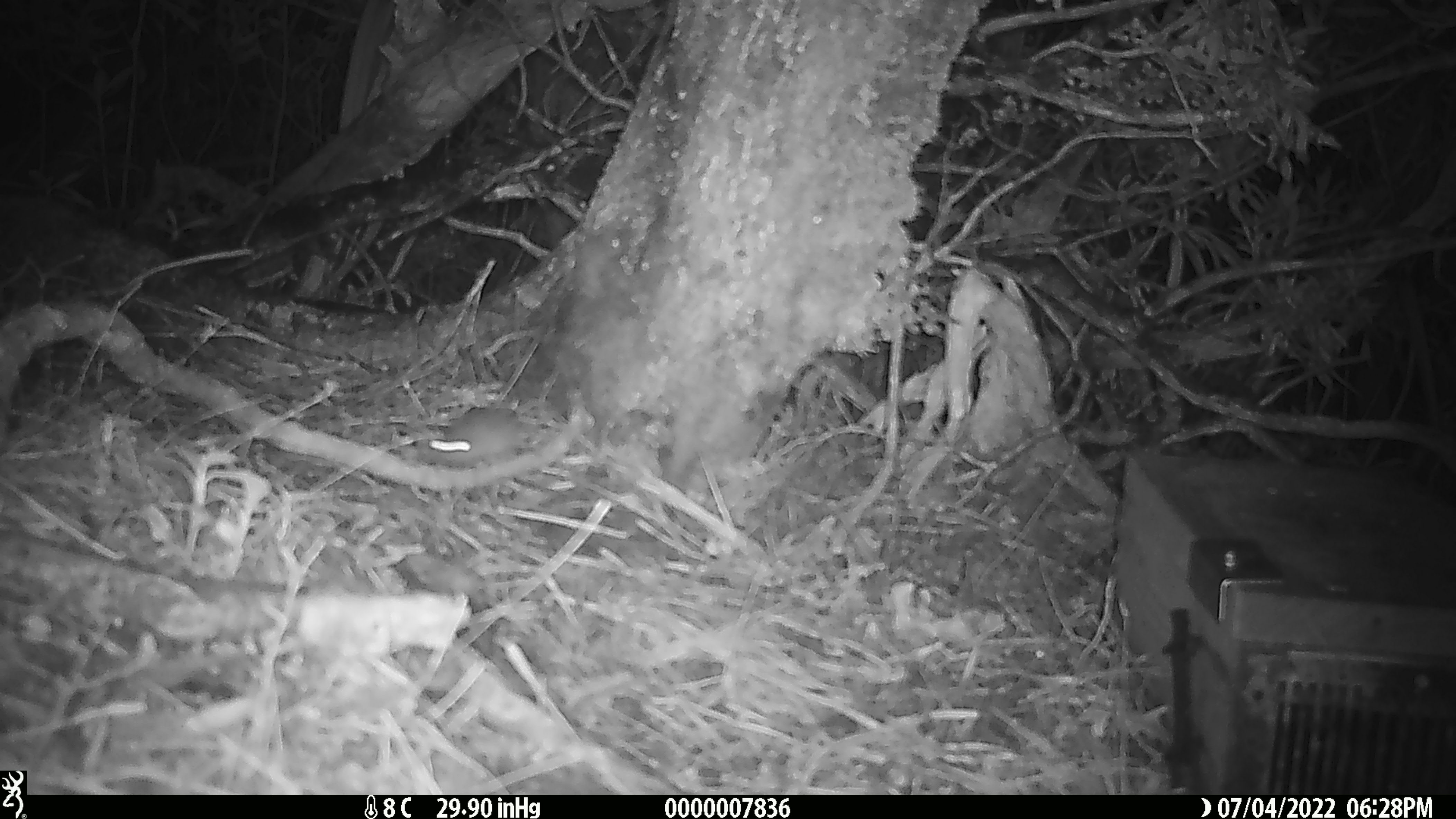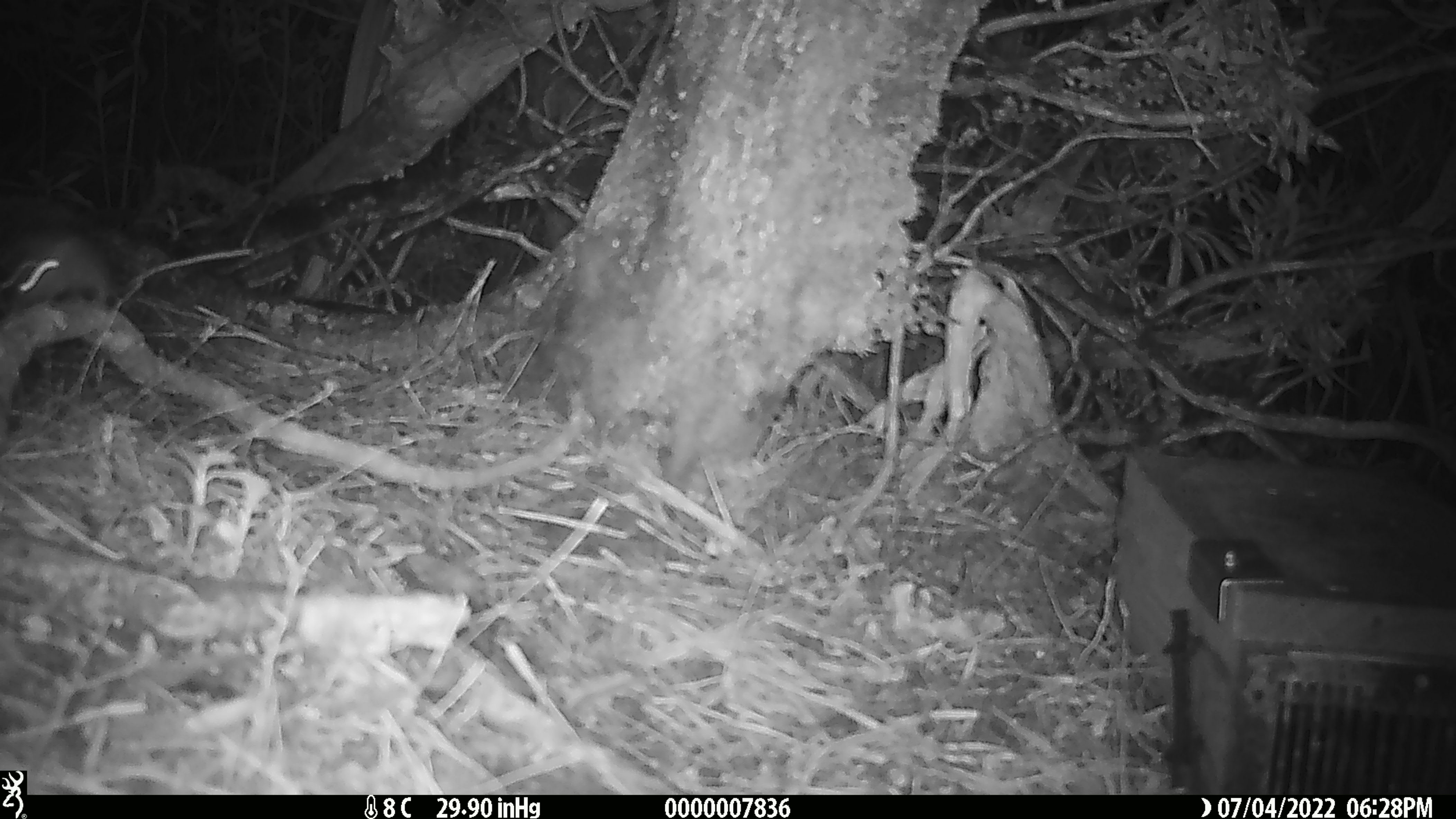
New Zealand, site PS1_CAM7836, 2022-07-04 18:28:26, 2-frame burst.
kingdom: Animalia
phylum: Chordata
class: Mammalia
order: Rodentia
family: Muridae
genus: Mus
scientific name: Mus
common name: mouse